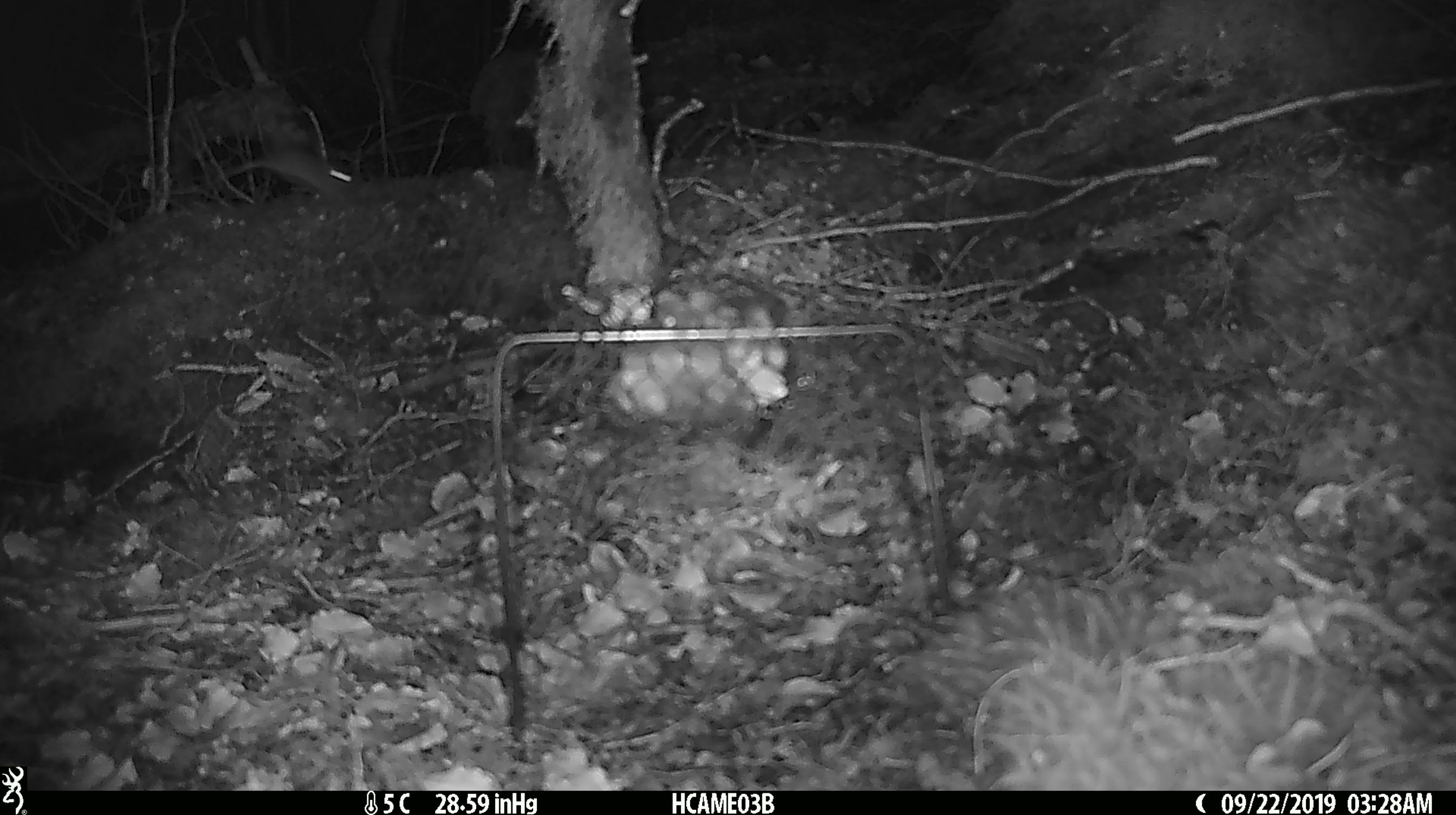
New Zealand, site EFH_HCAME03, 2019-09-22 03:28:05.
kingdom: Animalia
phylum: Chordata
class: Mammalia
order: Rodentia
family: Muridae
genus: Mus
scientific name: Mus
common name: mouse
Mouse (Mus).